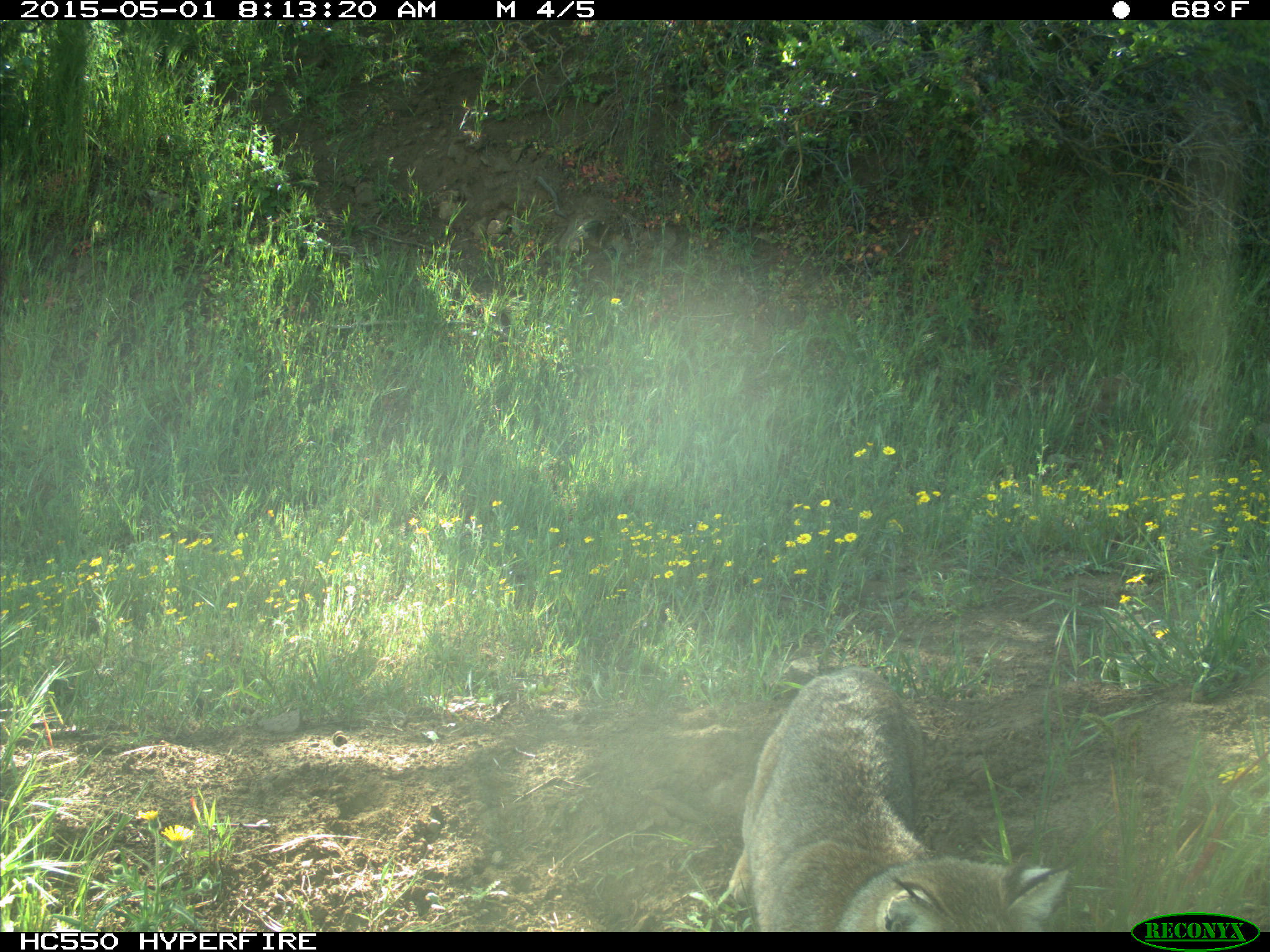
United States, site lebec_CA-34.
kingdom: Animalia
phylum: Chordata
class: Mammalia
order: Carnivora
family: Felidae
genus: Lynx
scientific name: Lynx rufus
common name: bobcat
Lynx rufus (bobcat).